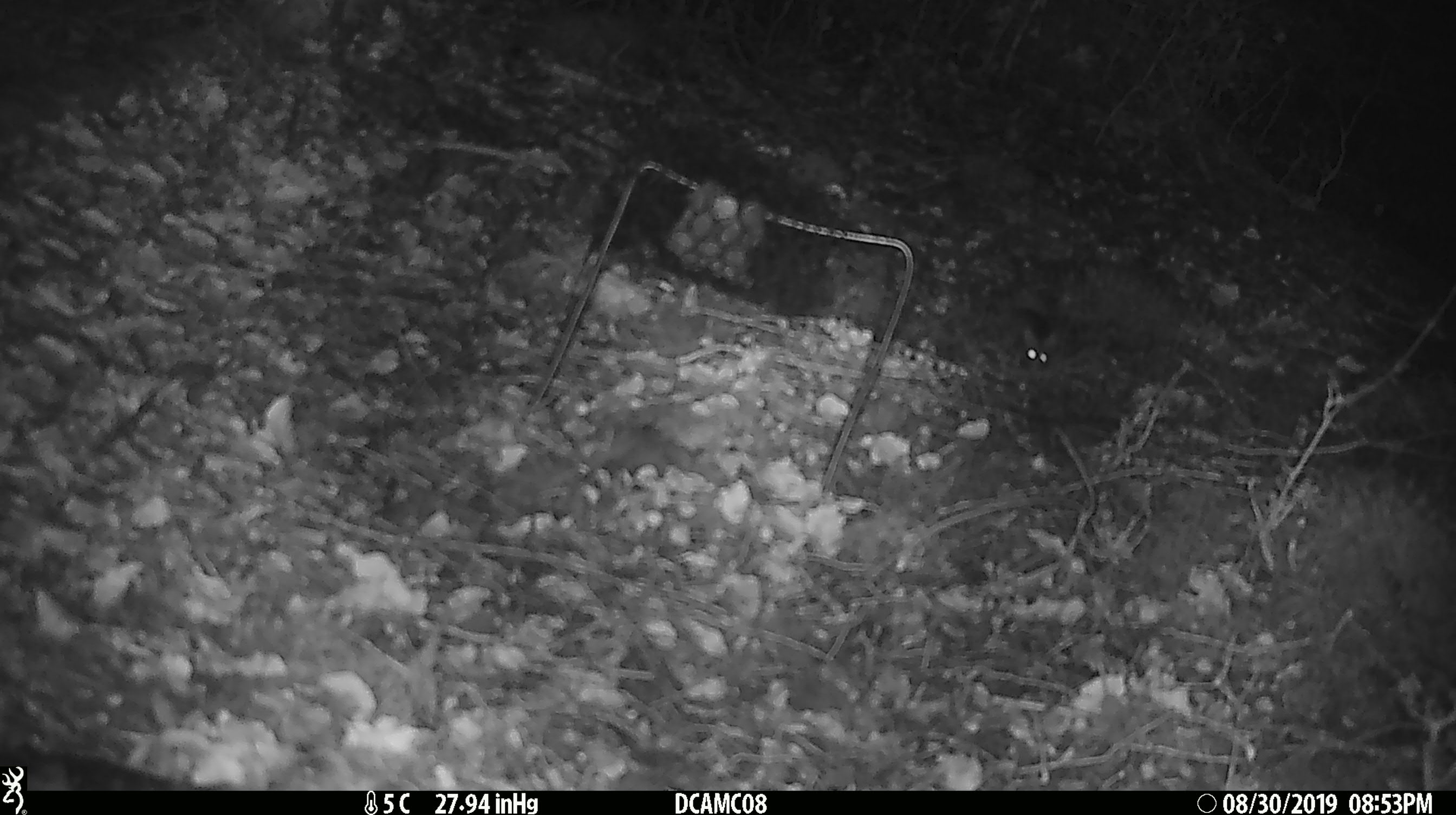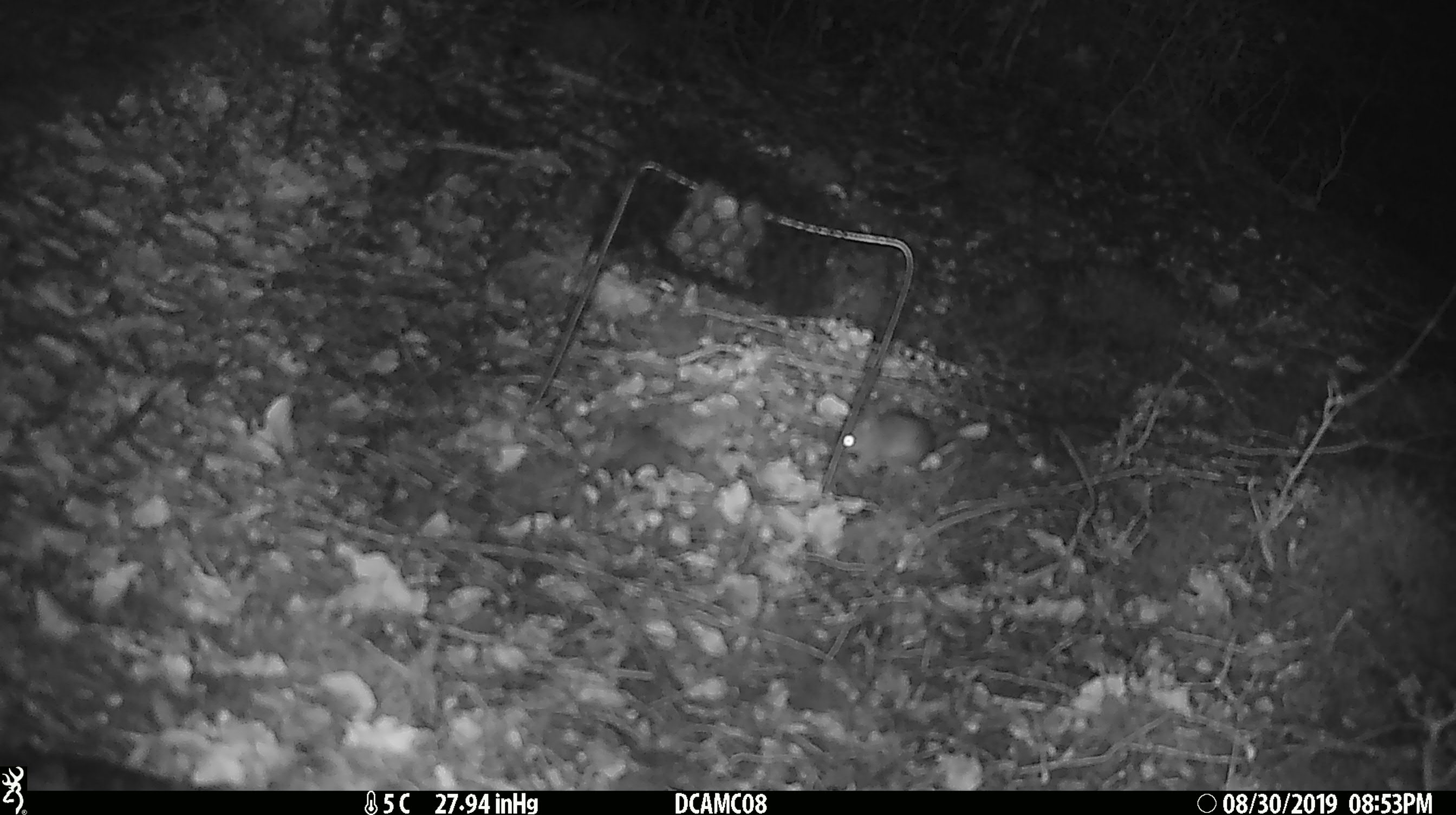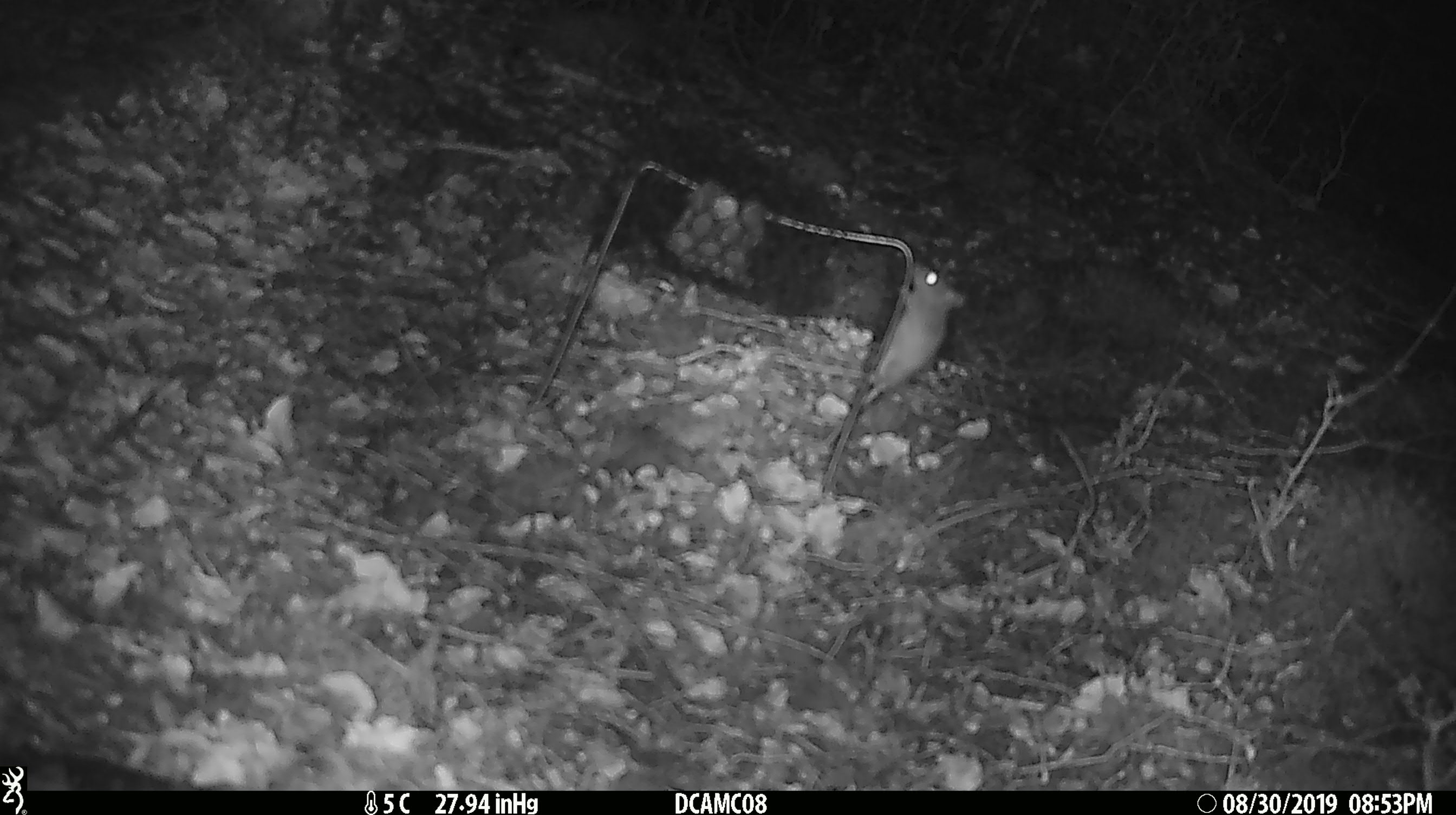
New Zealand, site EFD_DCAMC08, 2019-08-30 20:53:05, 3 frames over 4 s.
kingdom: Animalia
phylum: Chordata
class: Mammalia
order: Rodentia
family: Muridae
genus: Mus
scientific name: Mus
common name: mouse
Mouse (Mus).